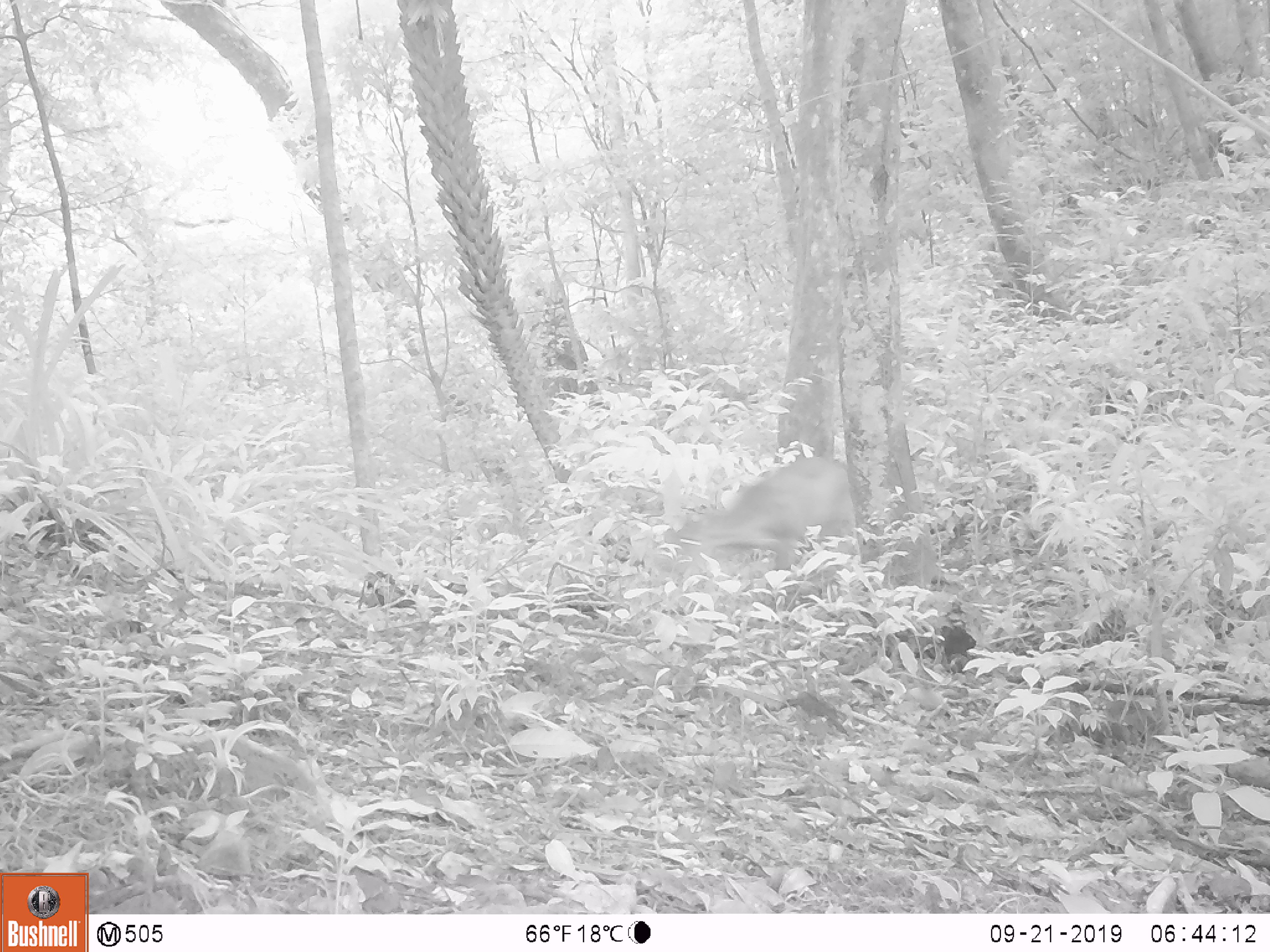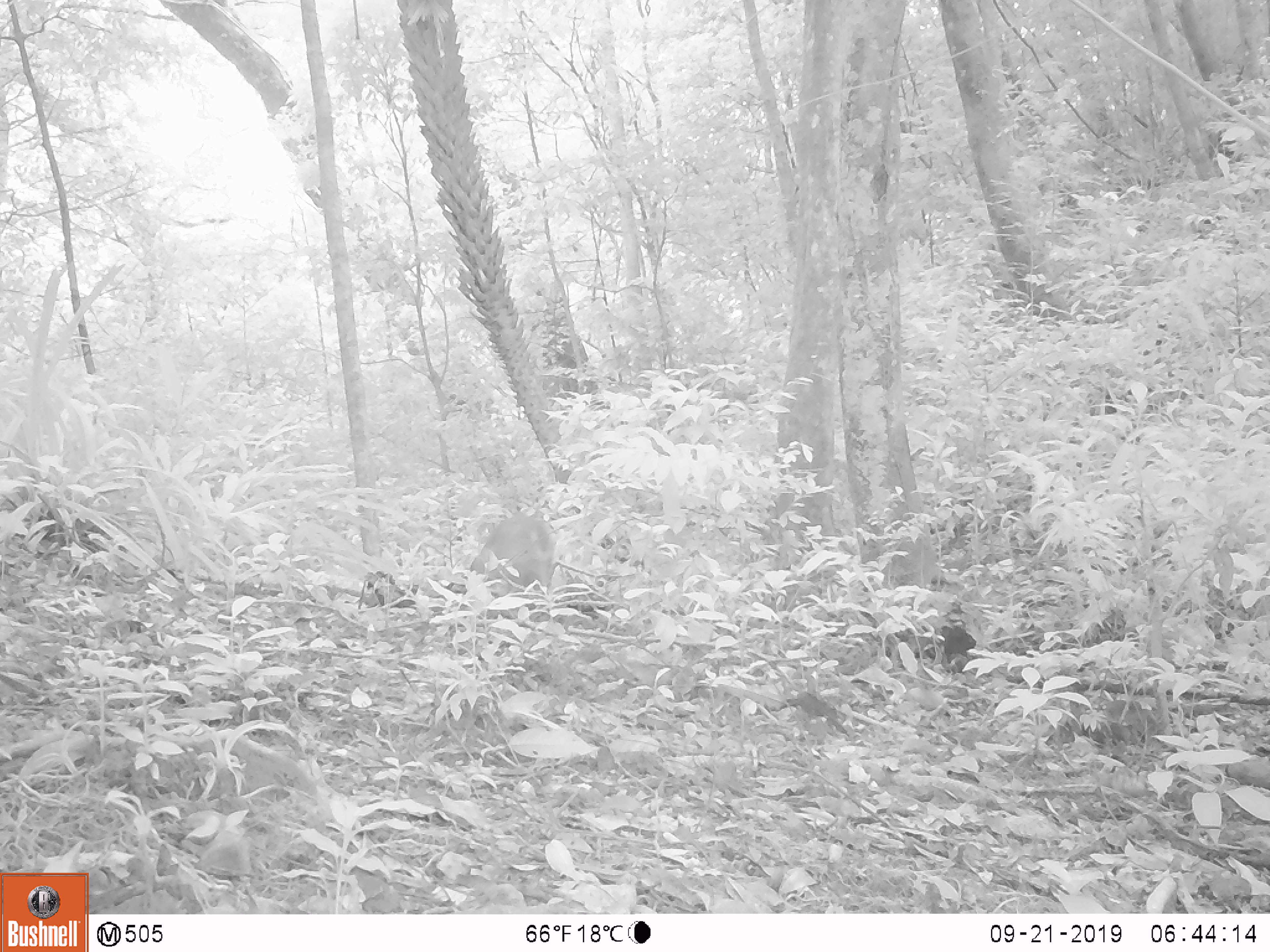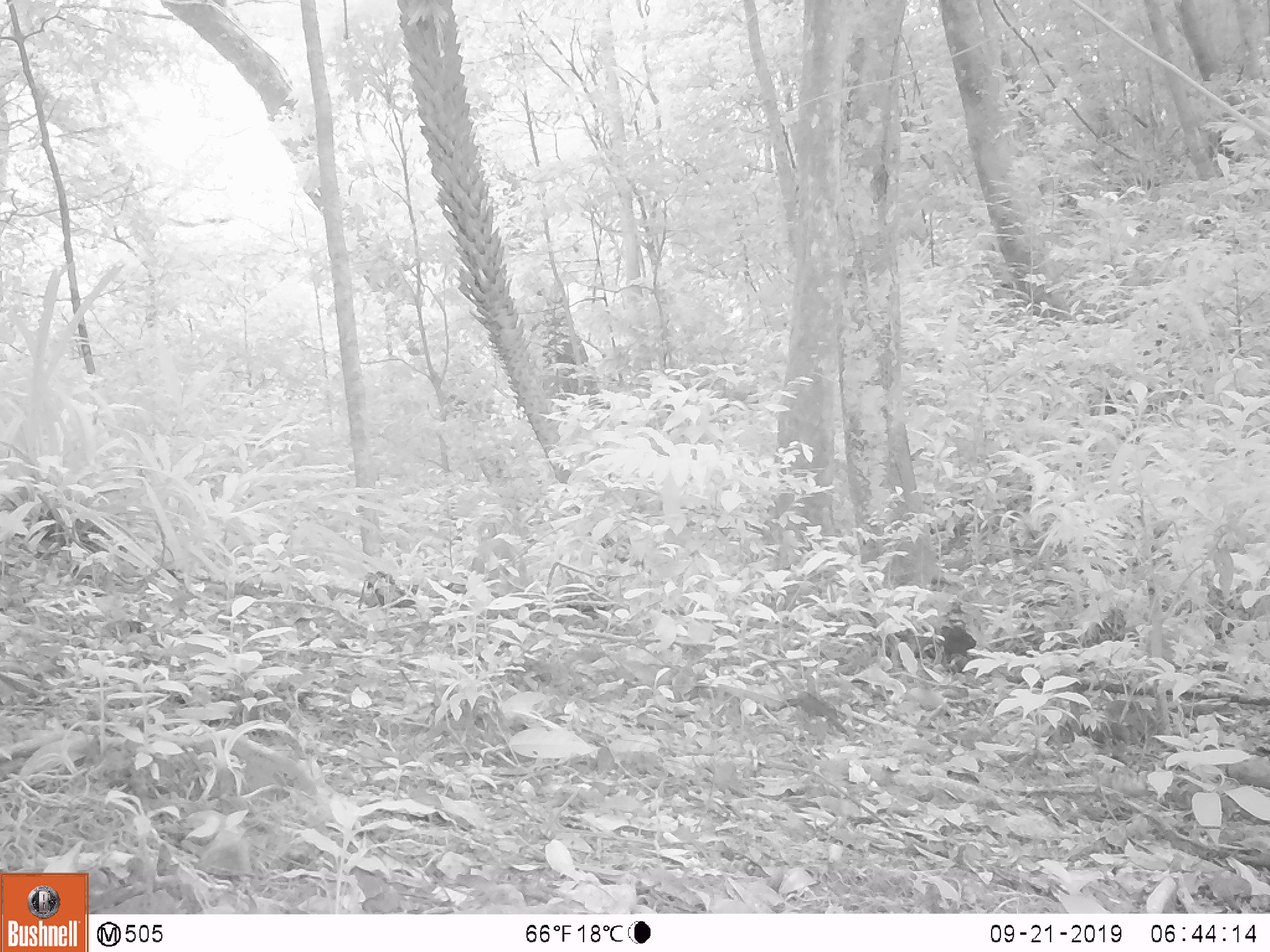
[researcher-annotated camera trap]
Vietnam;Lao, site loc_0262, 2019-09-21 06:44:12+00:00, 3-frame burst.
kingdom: Animalia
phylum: Chordata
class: Mammalia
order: Artiodactyla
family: Cervidae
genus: Muntiacus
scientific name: Muntiacus vuquangensis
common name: large-antlered muntjac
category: large antlered muntjac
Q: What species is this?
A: Large antlered muntjac (large-antlered muntjac) (Muntiacus vuquangensis).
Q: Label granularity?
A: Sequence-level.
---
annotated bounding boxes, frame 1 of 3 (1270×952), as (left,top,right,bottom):
large antlered muntjac: (663,457,857,581)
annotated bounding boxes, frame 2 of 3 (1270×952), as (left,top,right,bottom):
large antlered muntjac: (469,512,555,595)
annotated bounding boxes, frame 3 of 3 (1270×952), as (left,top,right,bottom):
large antlered muntjac: (471,538,528,596)